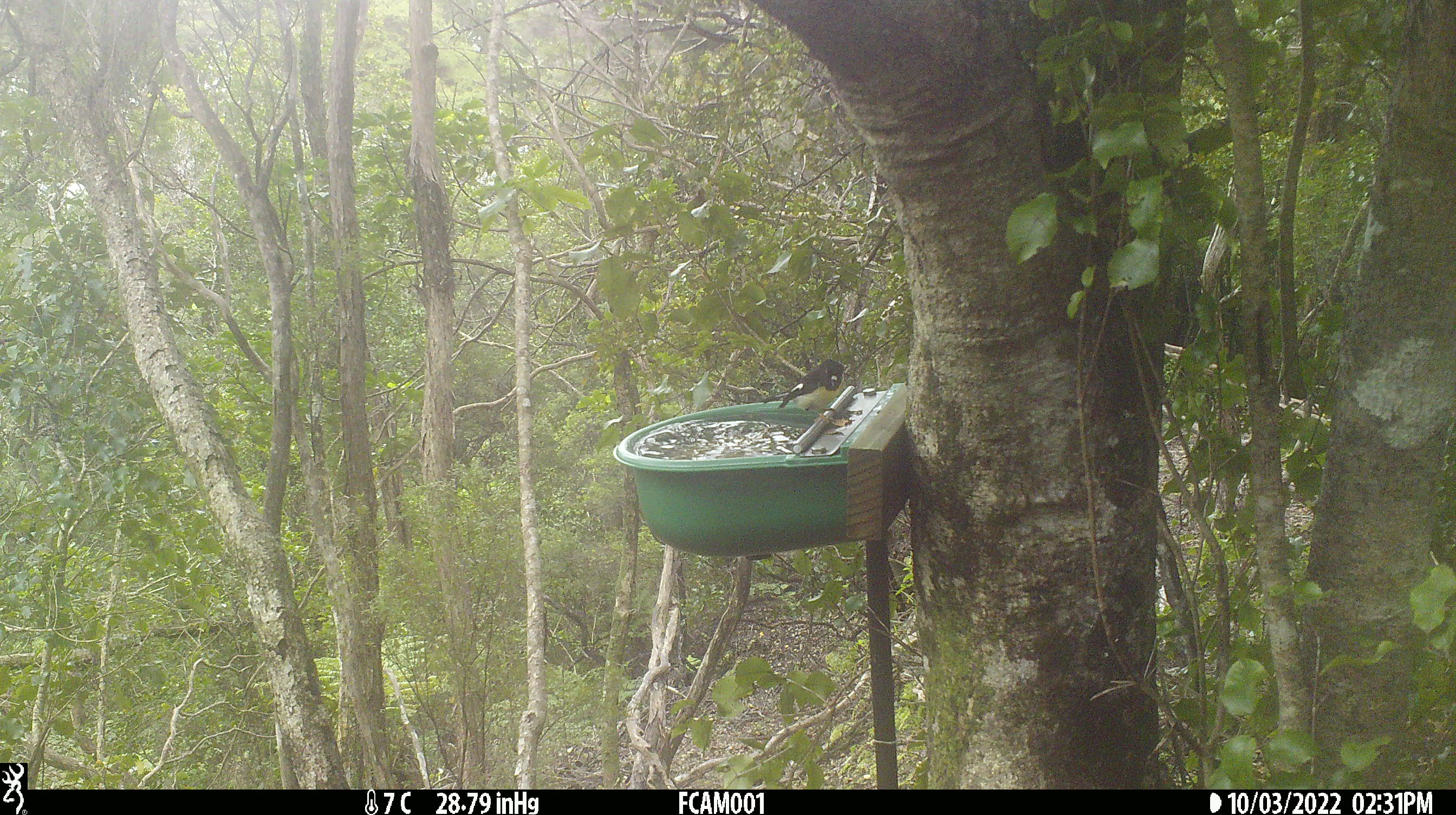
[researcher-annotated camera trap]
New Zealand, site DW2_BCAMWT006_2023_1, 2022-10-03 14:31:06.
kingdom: Animalia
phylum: Chordata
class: Aves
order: Passeriformes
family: Petroicidae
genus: Petroica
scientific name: Petroica macrocephala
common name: tomtit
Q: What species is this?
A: Tomtit (Petroica macrocephala).